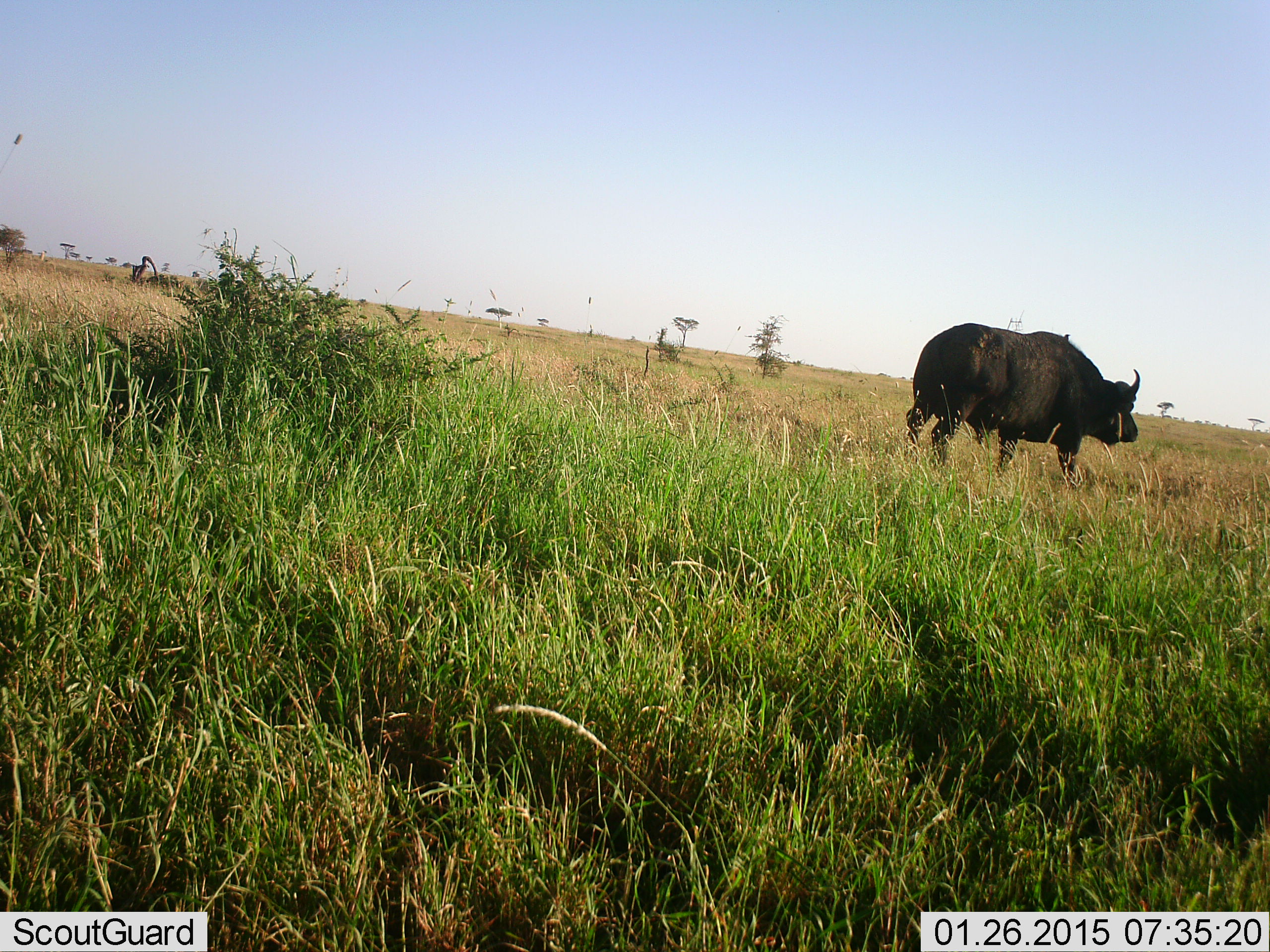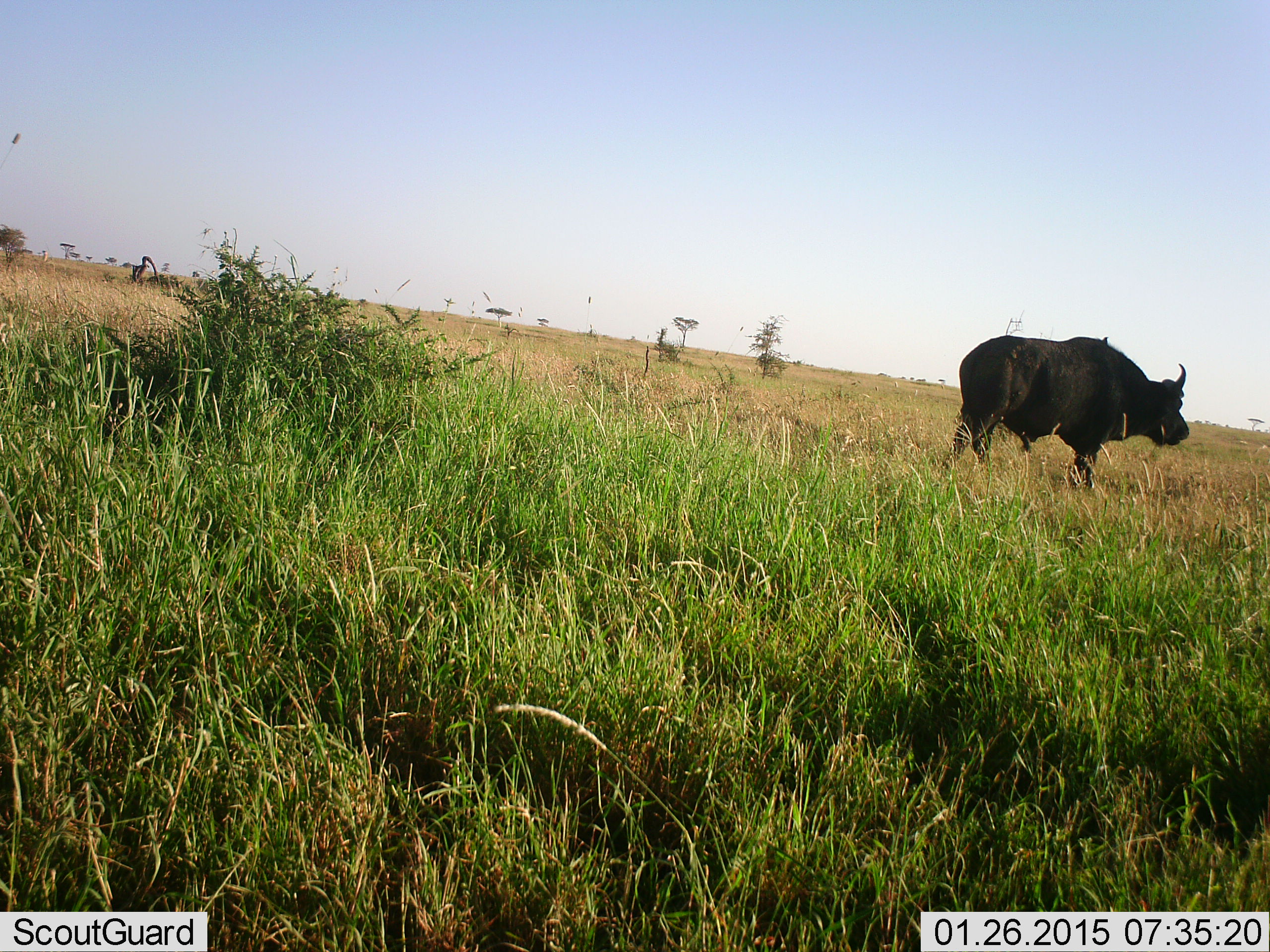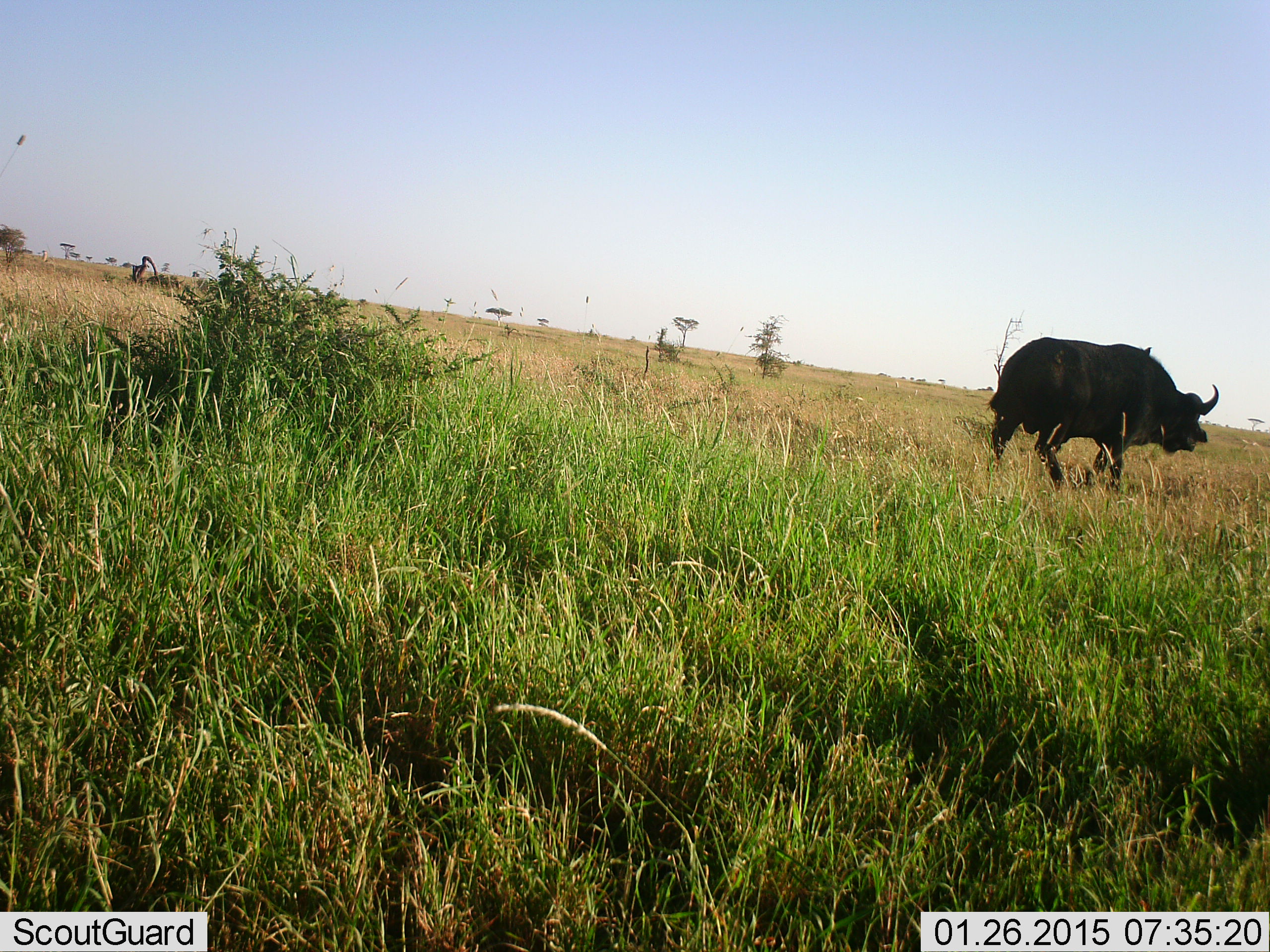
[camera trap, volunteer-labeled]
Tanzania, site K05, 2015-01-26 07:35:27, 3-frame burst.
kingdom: Animalia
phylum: Chordata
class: Mammalia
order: Artiodactyla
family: Bovidae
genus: Syncerus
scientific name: Syncerus caffer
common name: cape buffalo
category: buffalo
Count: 1.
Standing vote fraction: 0%.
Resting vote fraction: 0%.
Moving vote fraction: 100%.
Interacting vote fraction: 0%.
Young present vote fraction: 0%.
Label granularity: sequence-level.